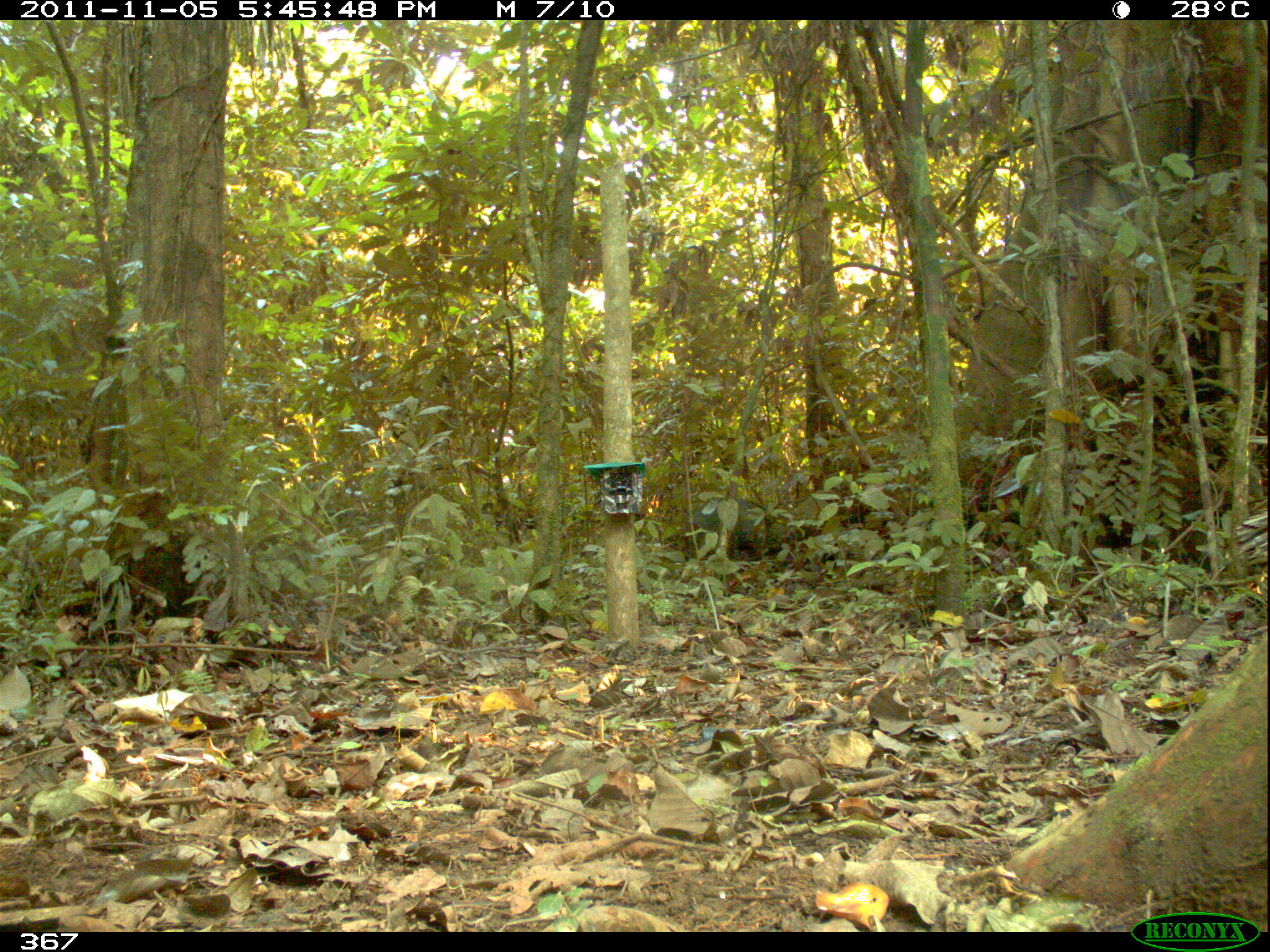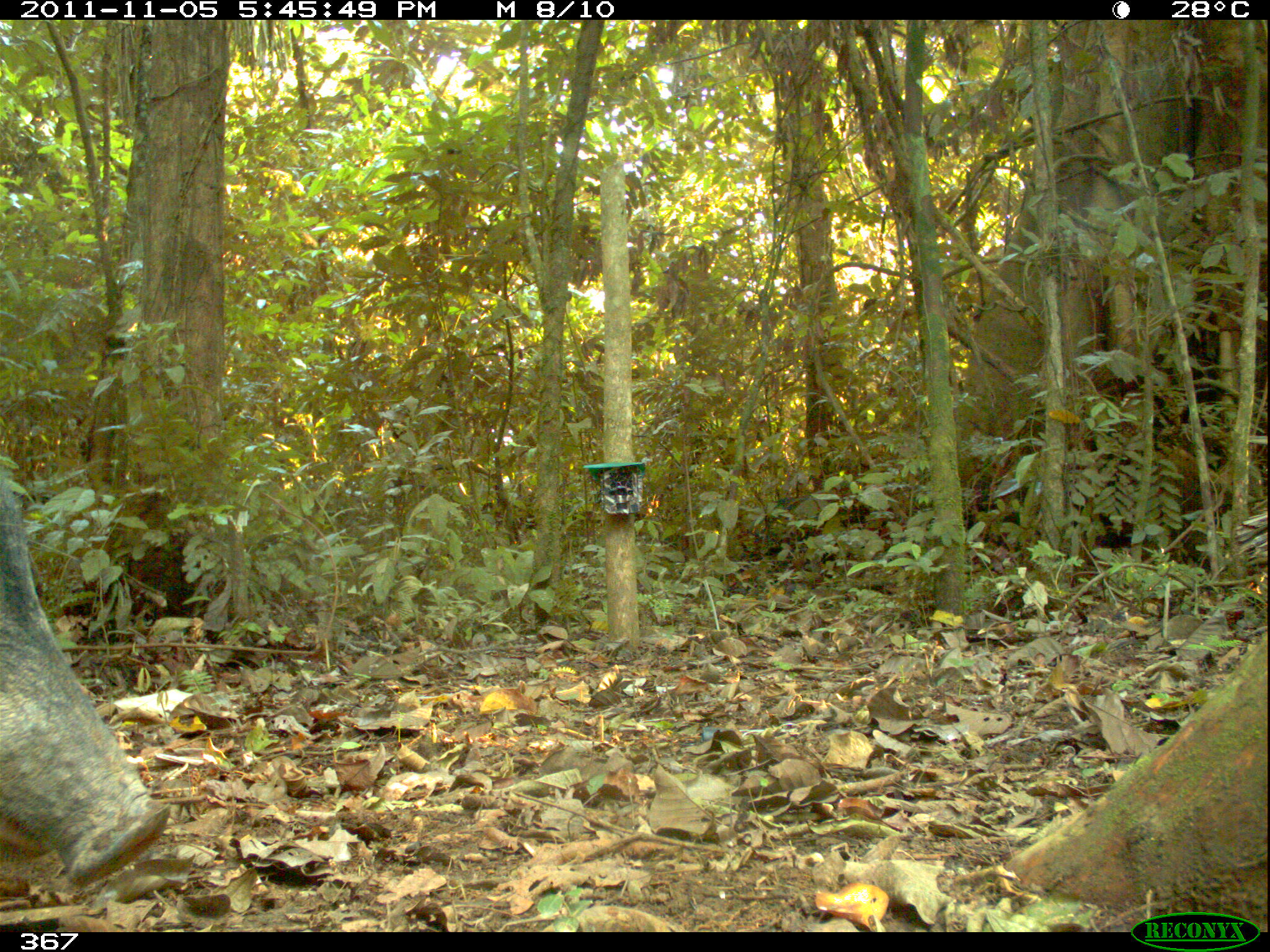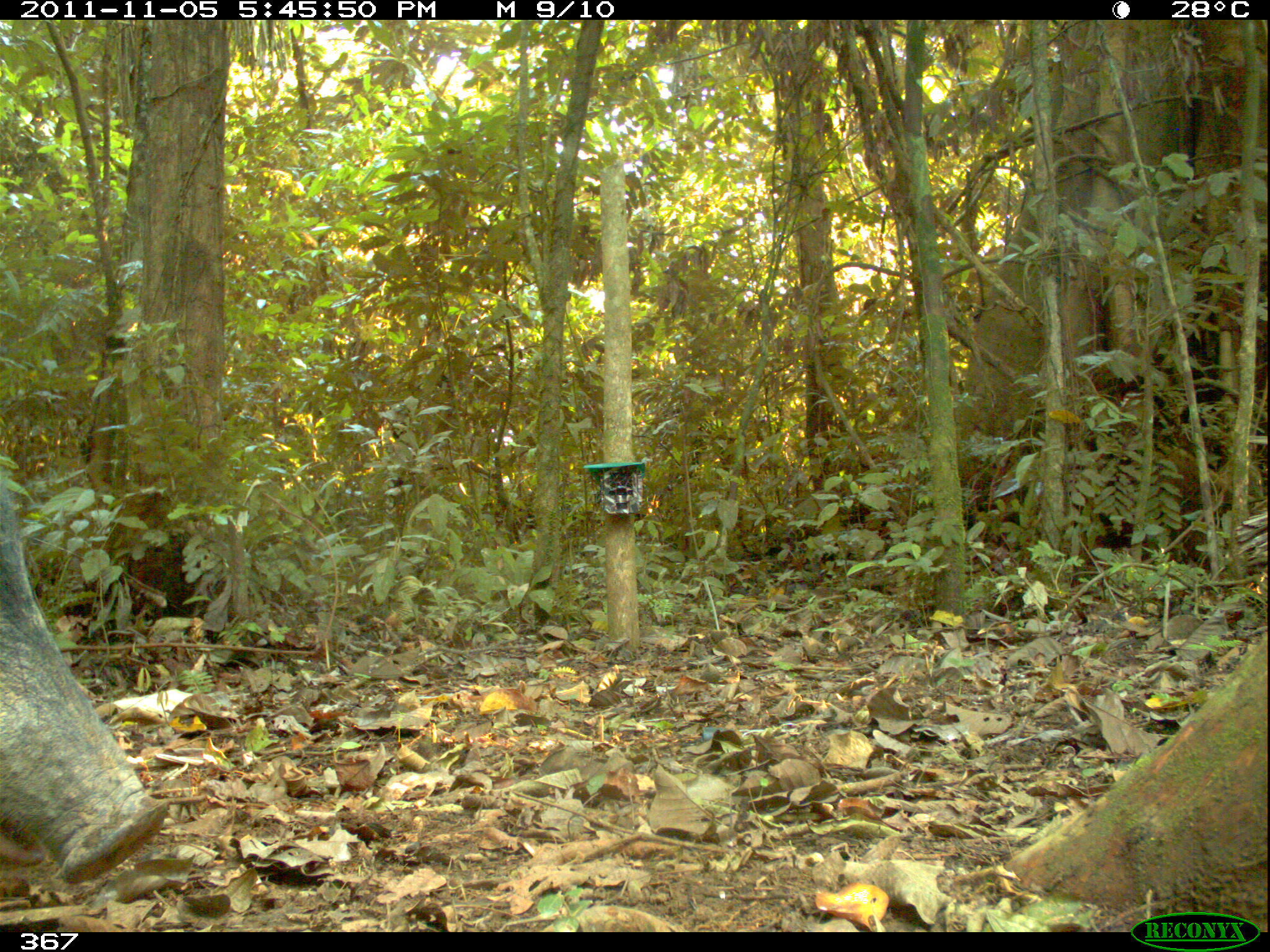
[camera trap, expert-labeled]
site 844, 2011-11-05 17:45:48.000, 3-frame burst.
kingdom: Animalia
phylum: Chordata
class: Mammalia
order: Artiodactyla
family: Tayassuidae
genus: Tayassu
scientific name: Tayassu pecari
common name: white-lipped peccary